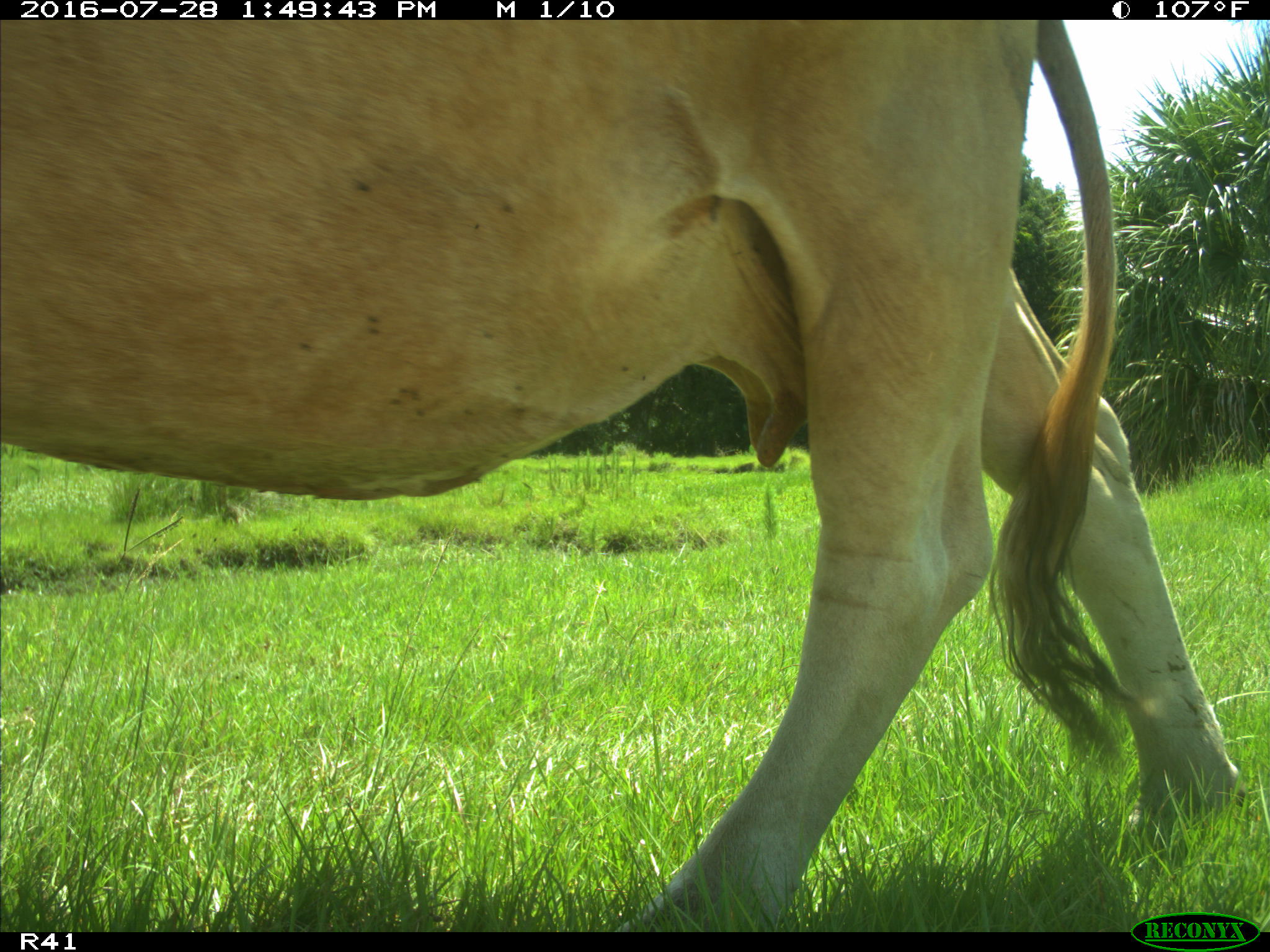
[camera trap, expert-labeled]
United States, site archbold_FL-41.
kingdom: Animalia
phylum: Chordata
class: Mammalia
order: Artiodactyla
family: Bovidae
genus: Bos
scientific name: Bos taurus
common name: domestic cow